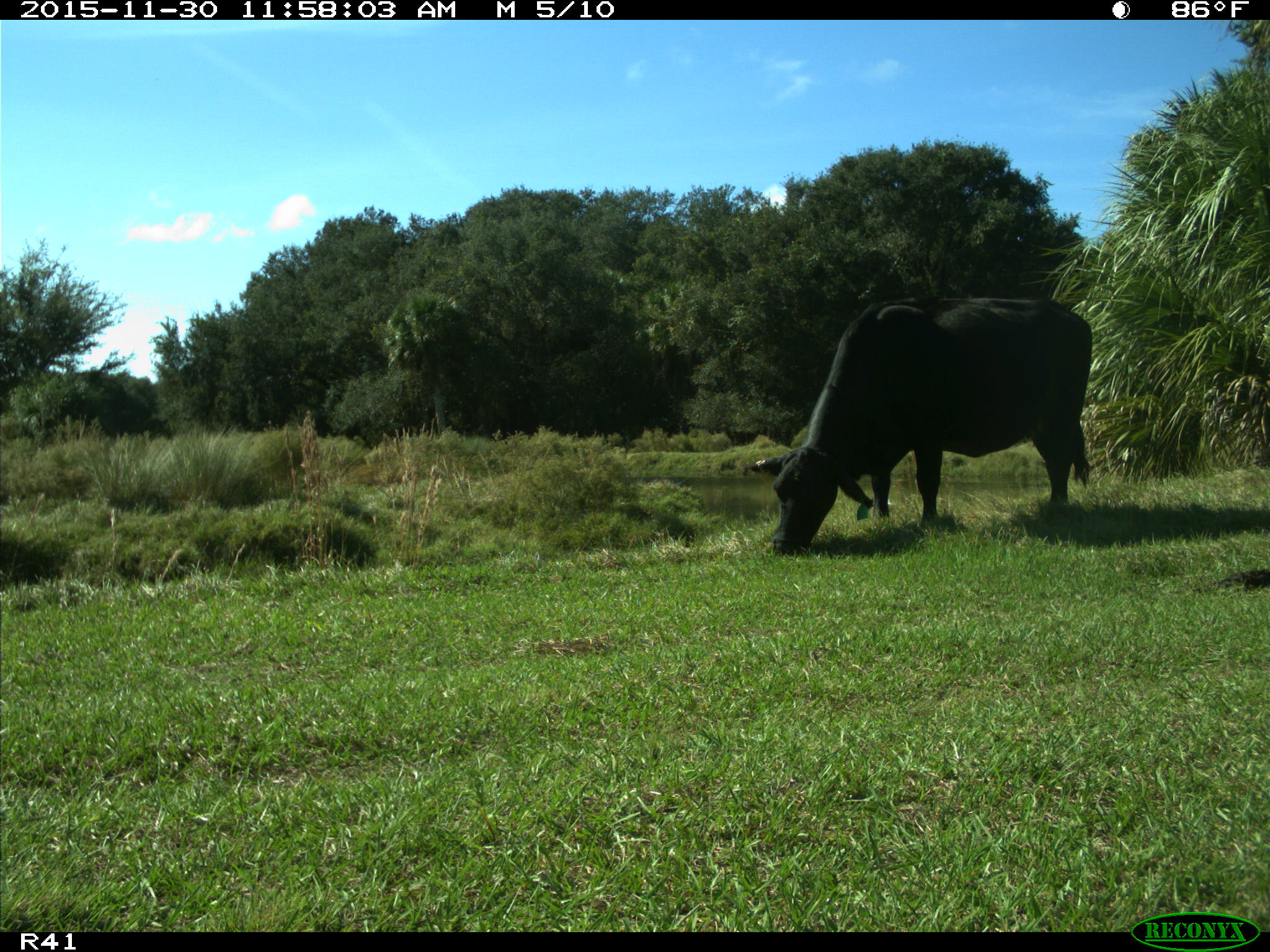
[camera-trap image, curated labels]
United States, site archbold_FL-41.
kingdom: Animalia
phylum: Chordata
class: Mammalia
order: Artiodactyla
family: Bovidae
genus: Bos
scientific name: Bos taurus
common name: domestic cow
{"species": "Bos taurus (domestic cow)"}